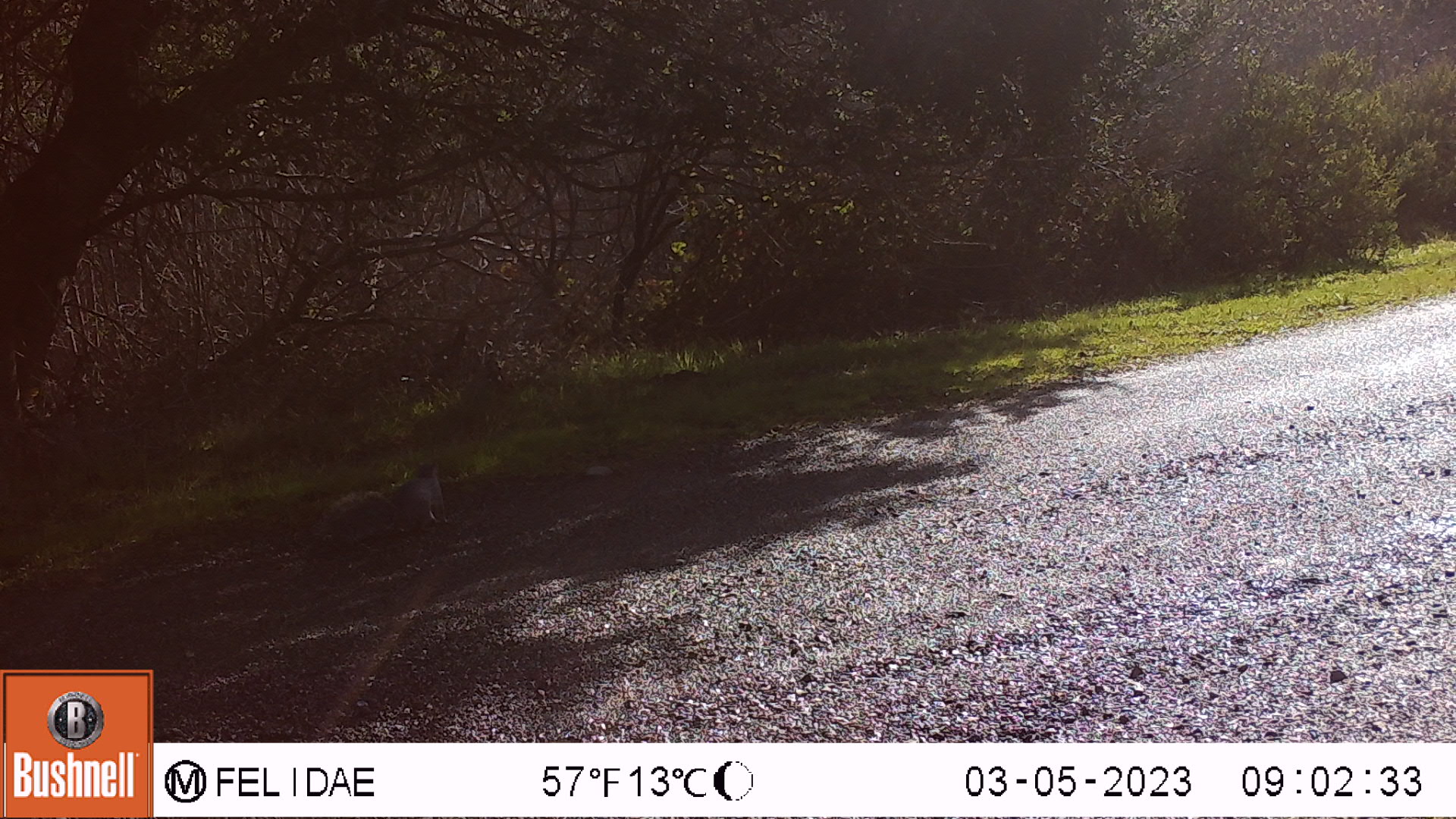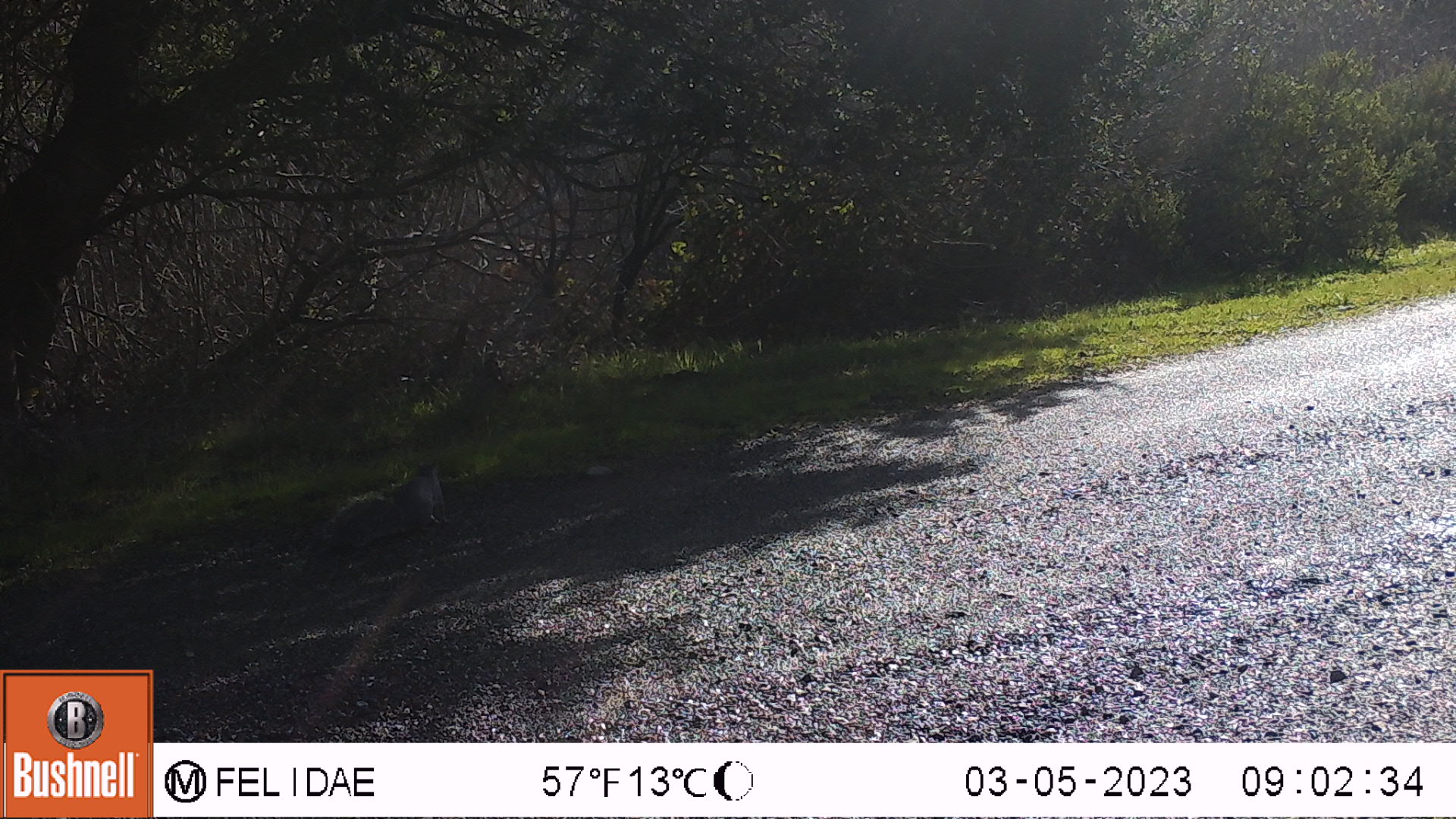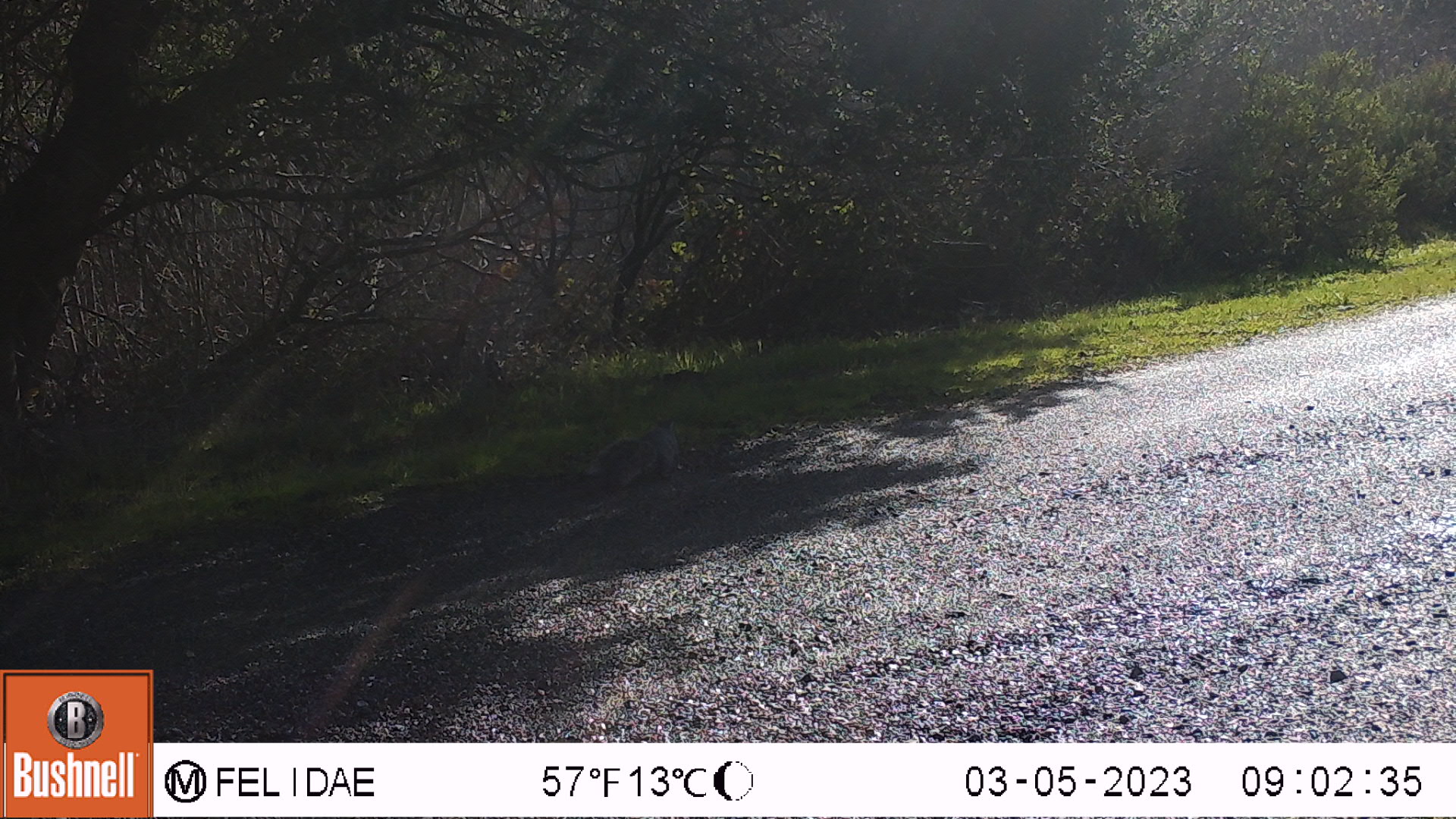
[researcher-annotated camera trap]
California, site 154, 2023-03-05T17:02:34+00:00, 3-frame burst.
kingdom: Animalia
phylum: Chordata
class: Mammalia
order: Rodentia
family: Sciuridae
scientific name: Sciuridae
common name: squirrel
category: unknown squirrel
Unknown squirrel (squirrel) (Sciuridae).